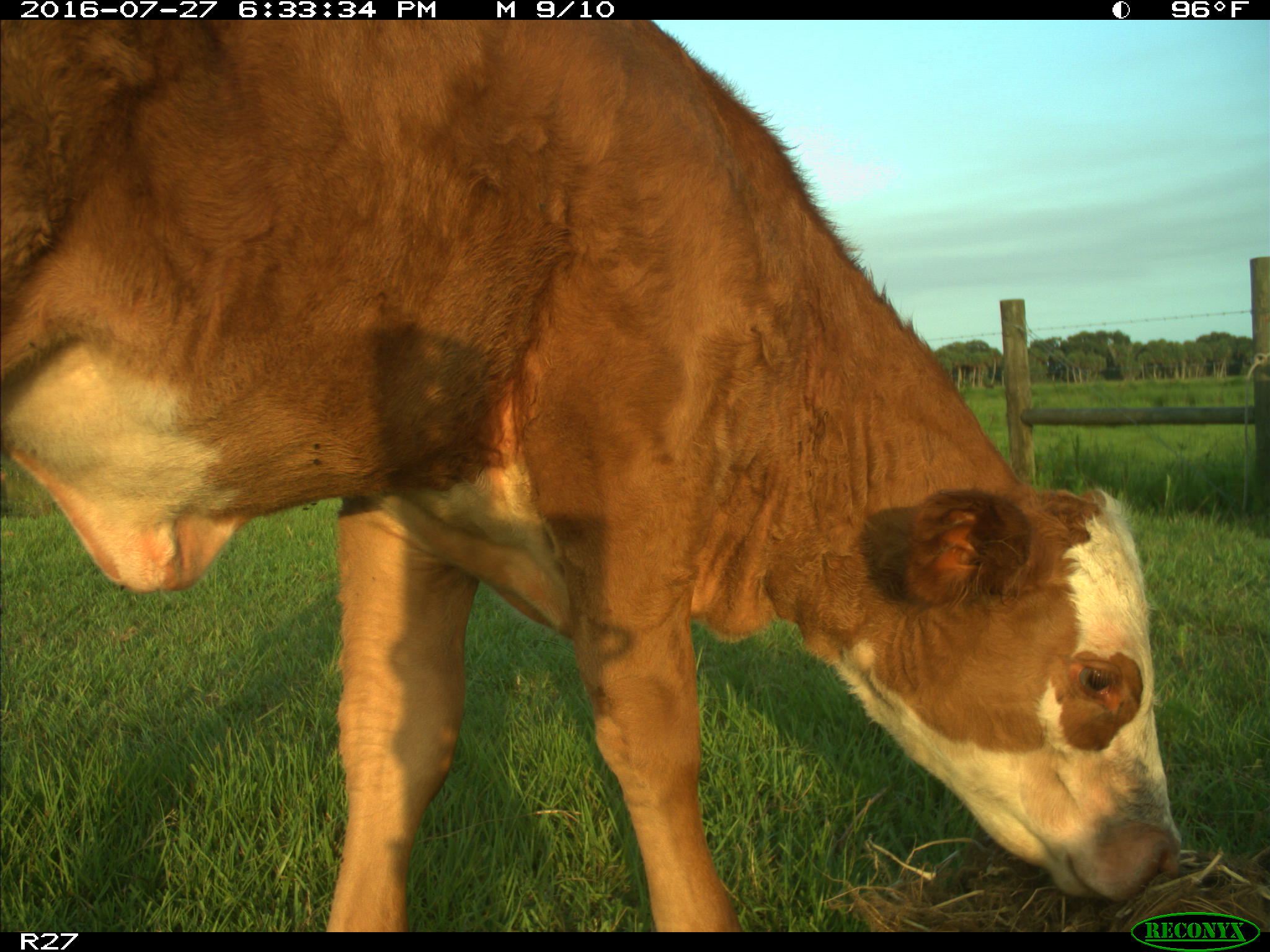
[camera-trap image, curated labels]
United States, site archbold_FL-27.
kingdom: Animalia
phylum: Chordata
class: Mammalia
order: Artiodactyla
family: Bovidae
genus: Bos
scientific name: Bos taurus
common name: domestic cow